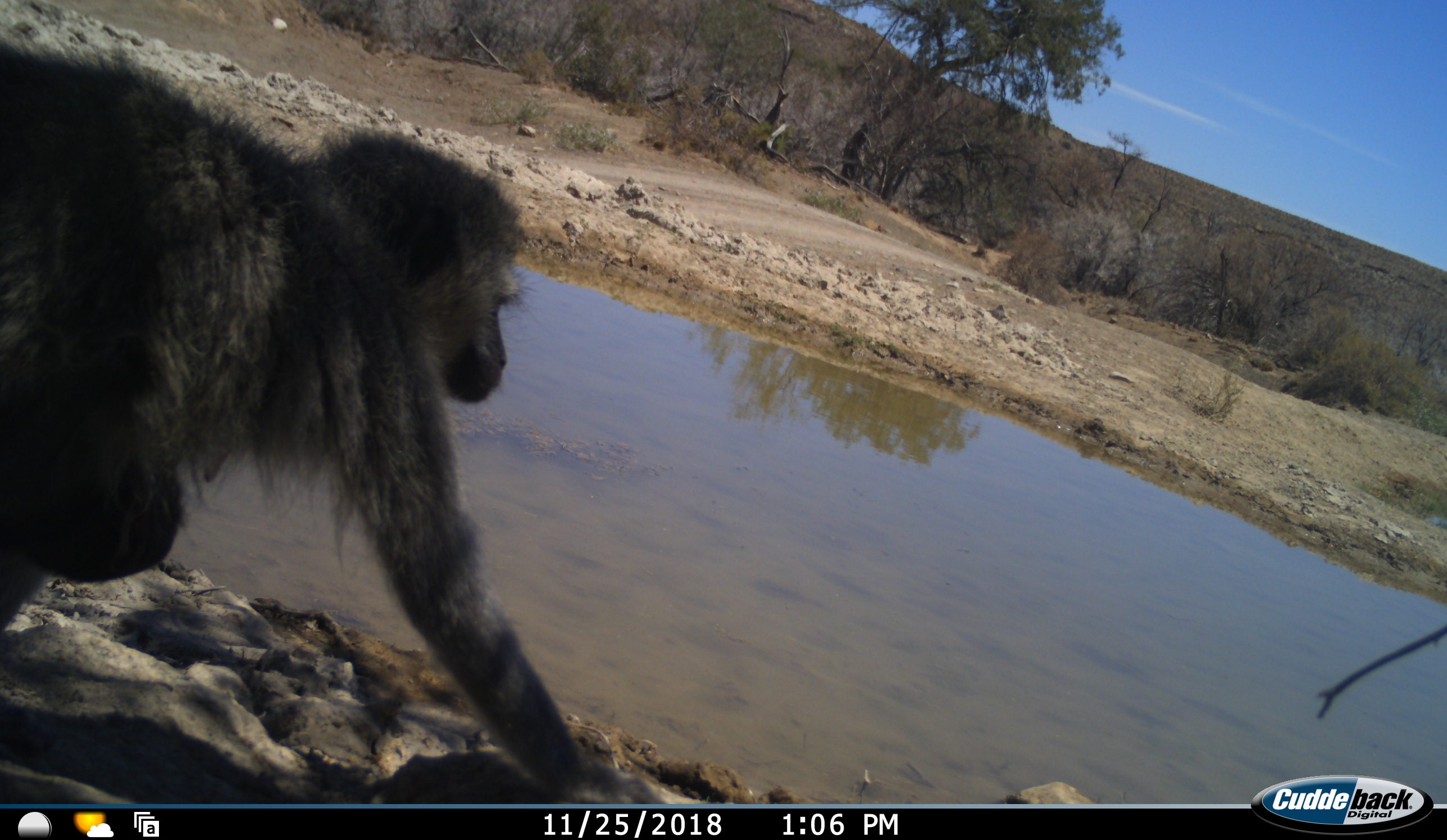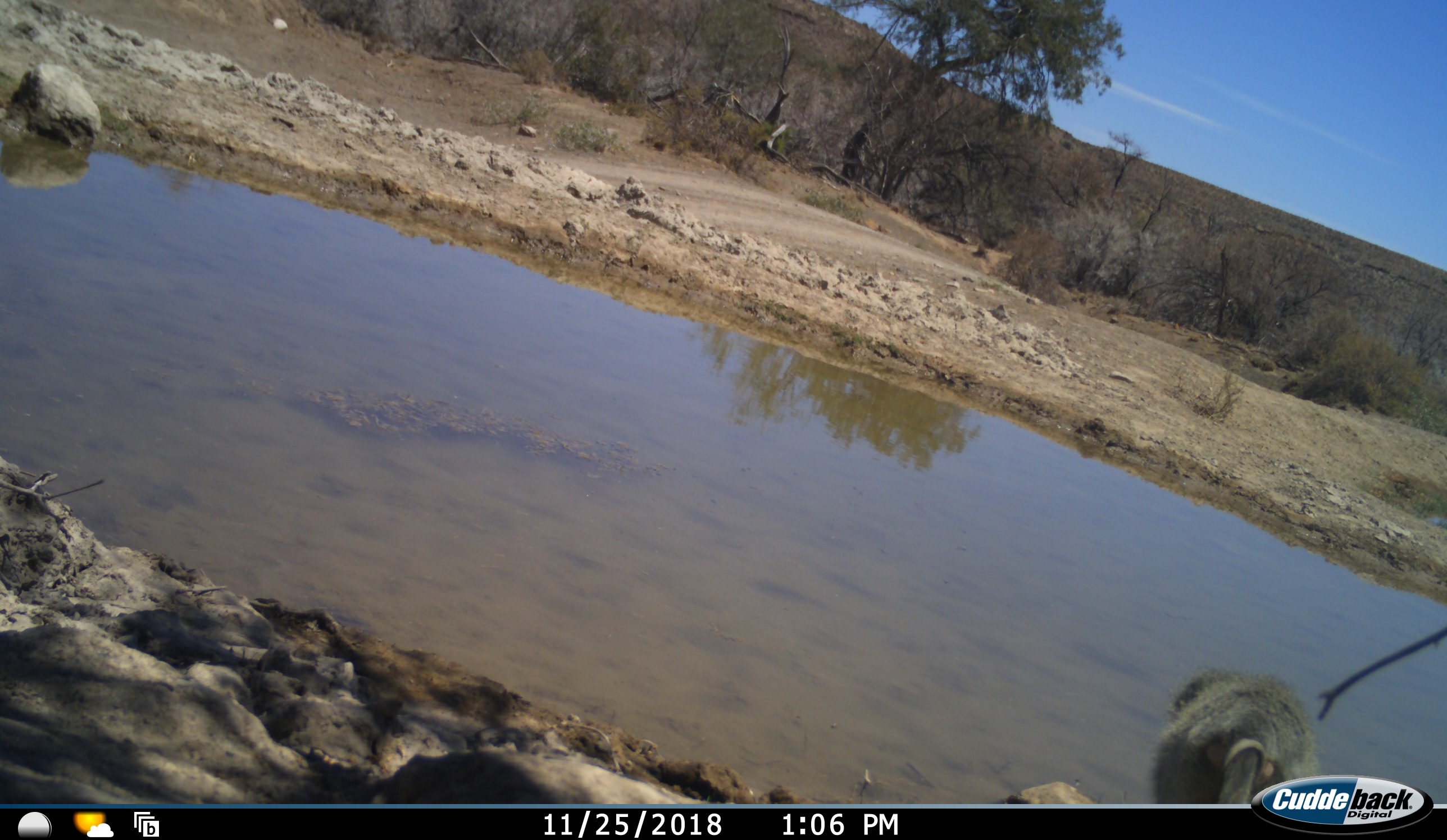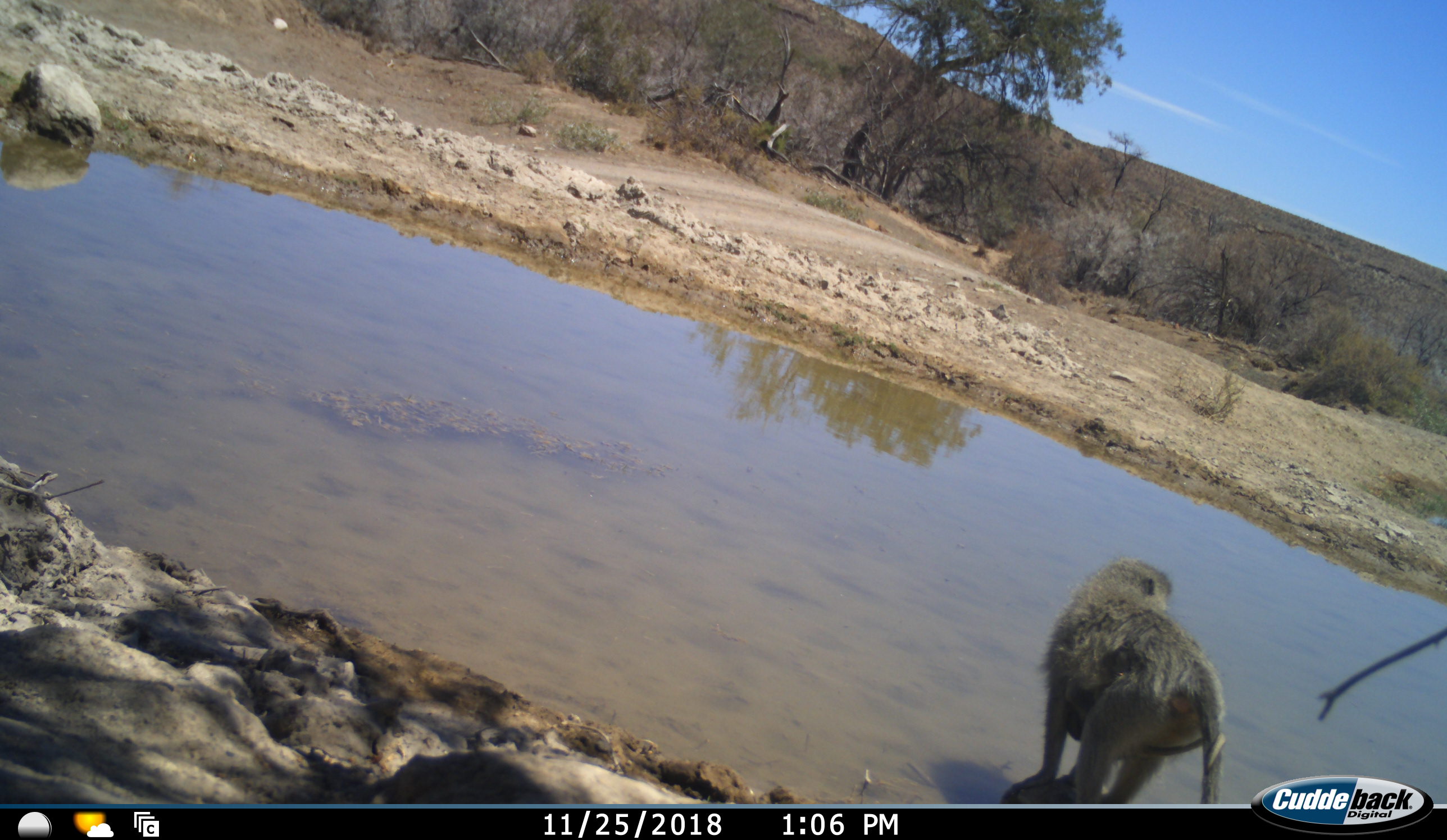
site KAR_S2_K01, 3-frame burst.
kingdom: Animalia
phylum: Chordata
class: Mammalia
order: Primates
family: Cercopithecidae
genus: Papio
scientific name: Papio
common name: baboon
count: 1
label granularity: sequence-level